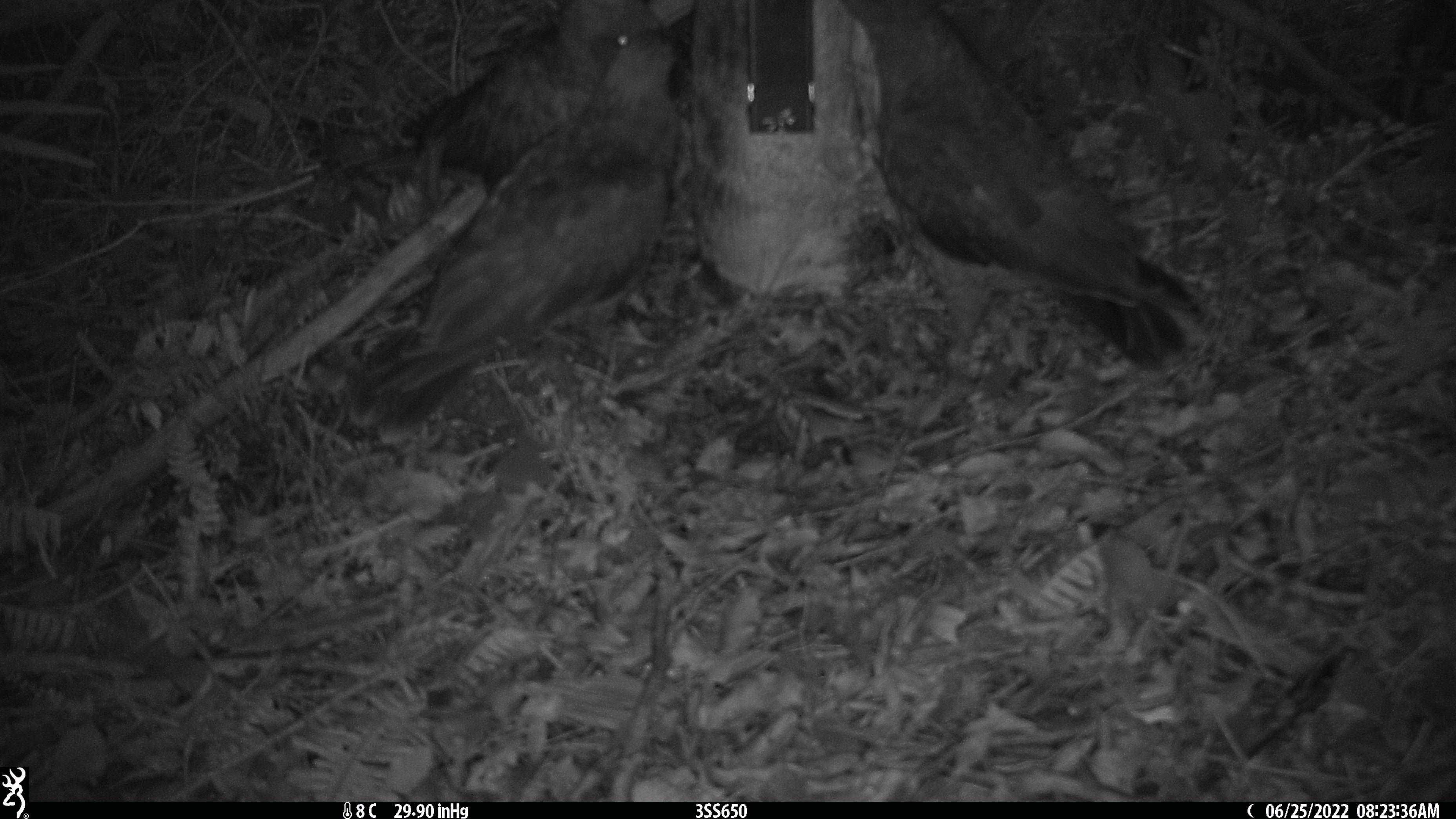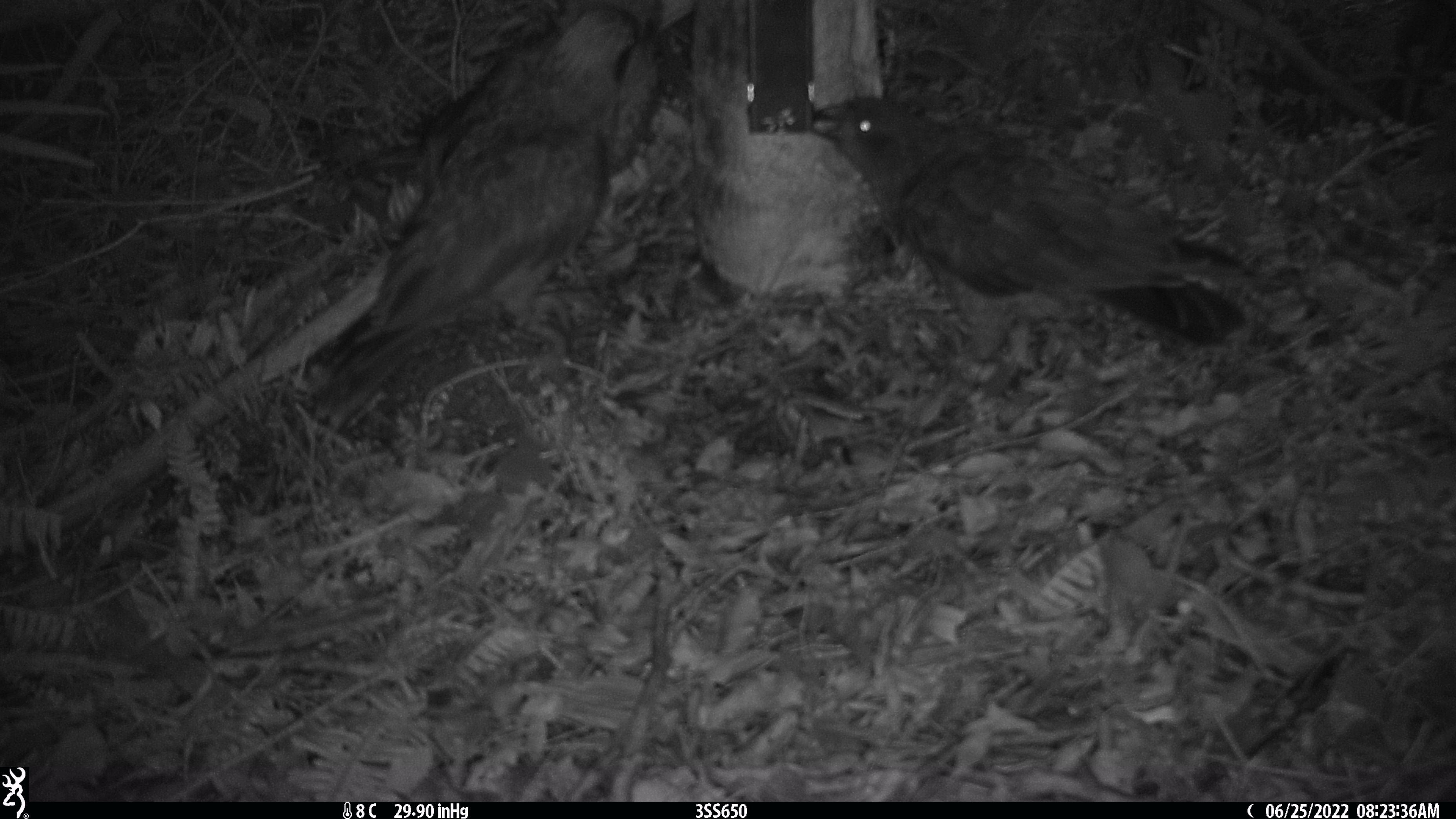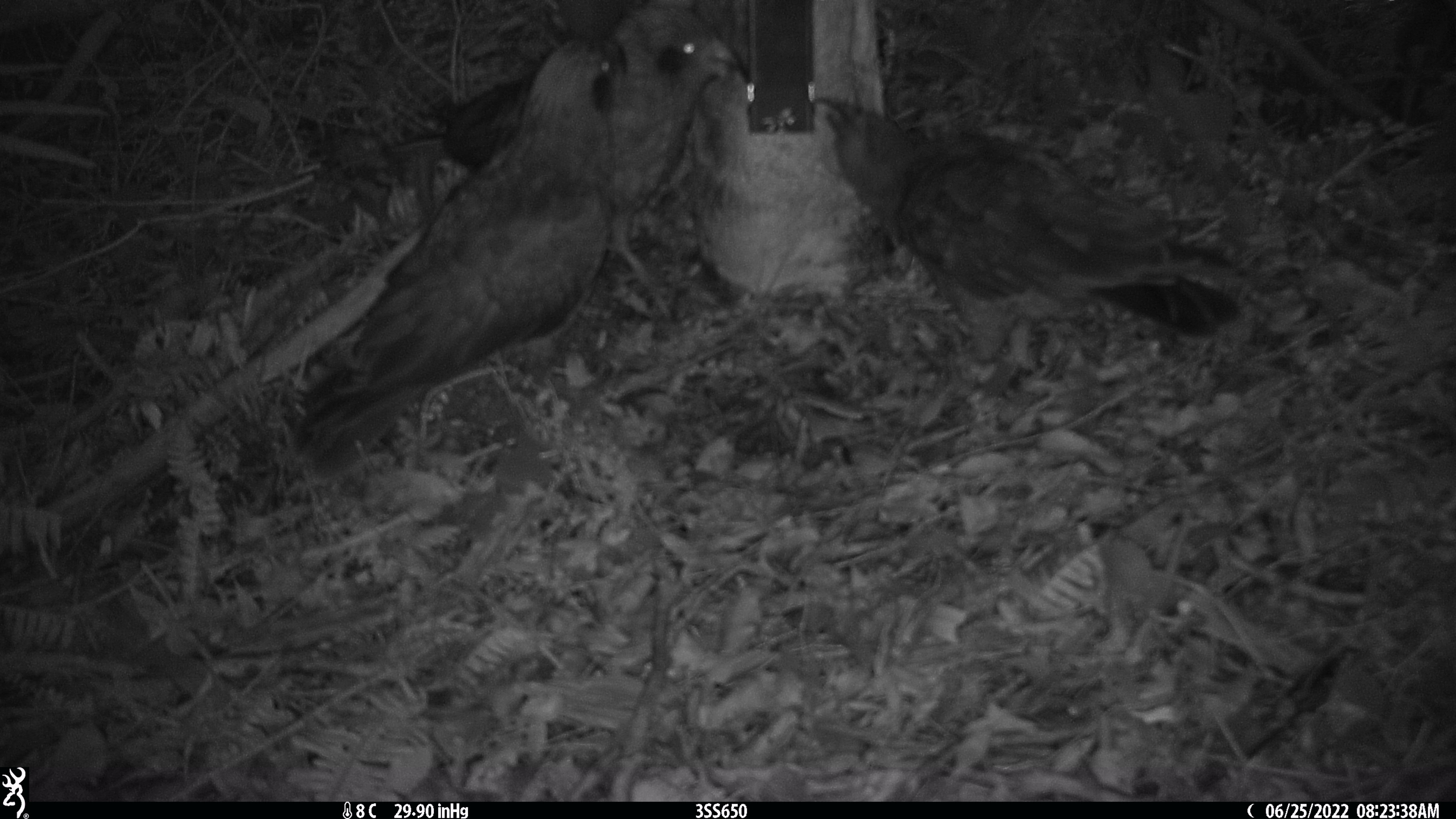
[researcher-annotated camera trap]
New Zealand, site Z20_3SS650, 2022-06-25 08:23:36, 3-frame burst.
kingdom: Animalia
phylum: Chordata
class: Aves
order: Psittaciformes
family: Strigopidae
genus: Nestor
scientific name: Nestor notabilis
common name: kea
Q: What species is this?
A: Kea (Nestor notabilis).